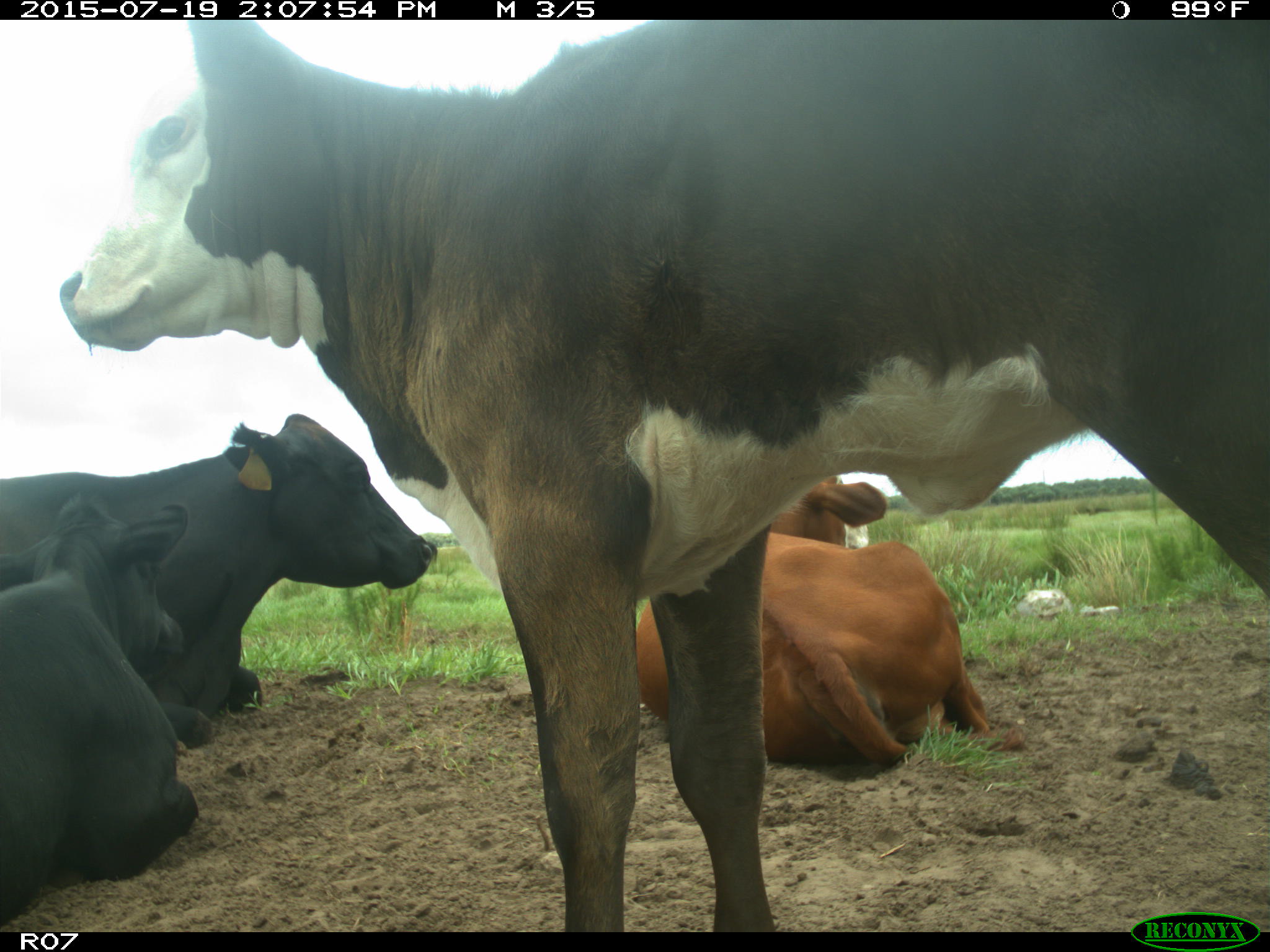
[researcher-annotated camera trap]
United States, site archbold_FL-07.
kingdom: Animalia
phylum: Chordata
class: Mammalia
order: Artiodactyla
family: Bovidae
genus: Bos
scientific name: Bos taurus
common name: domestic cow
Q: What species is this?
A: Bos taurus (domestic cow).